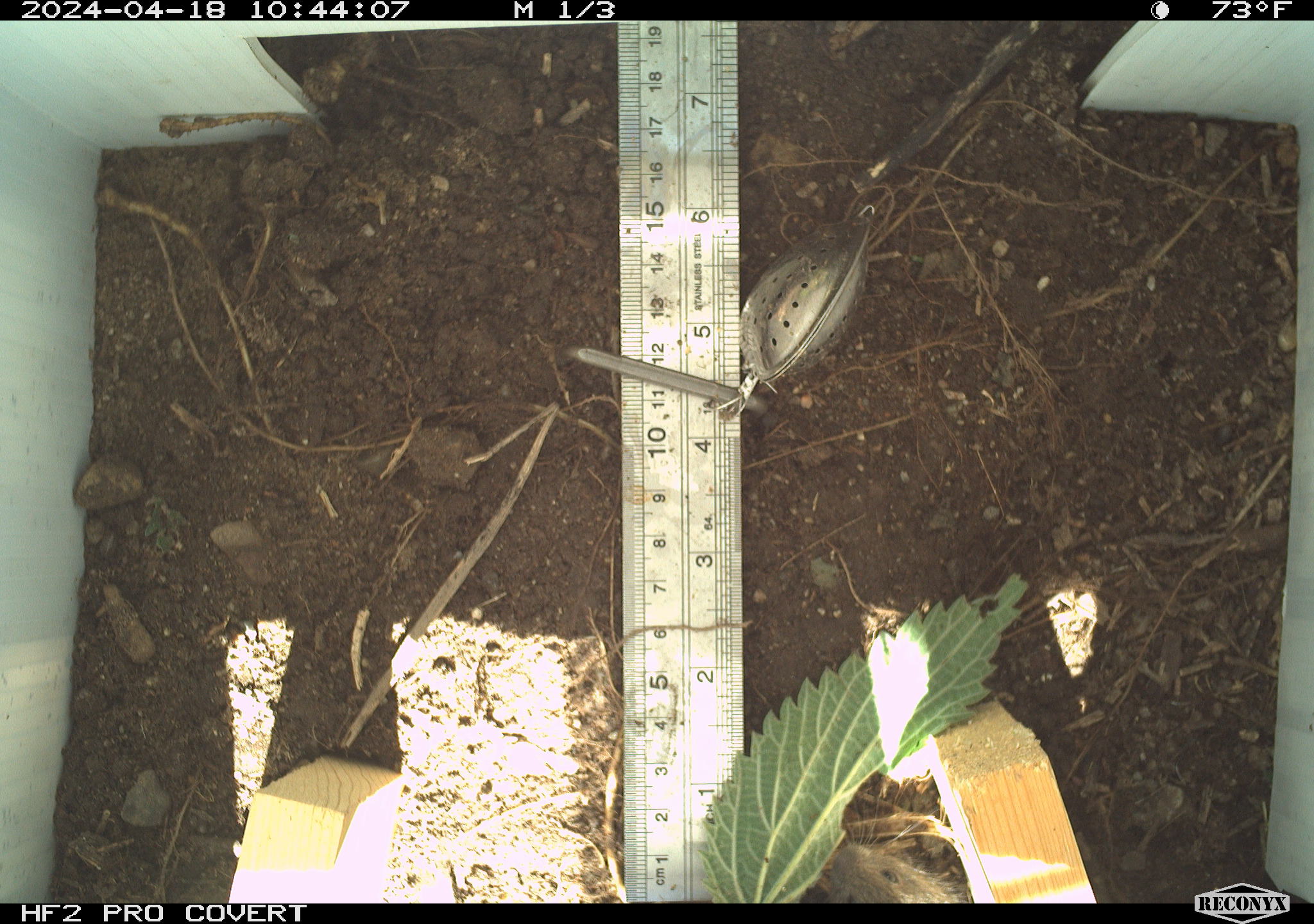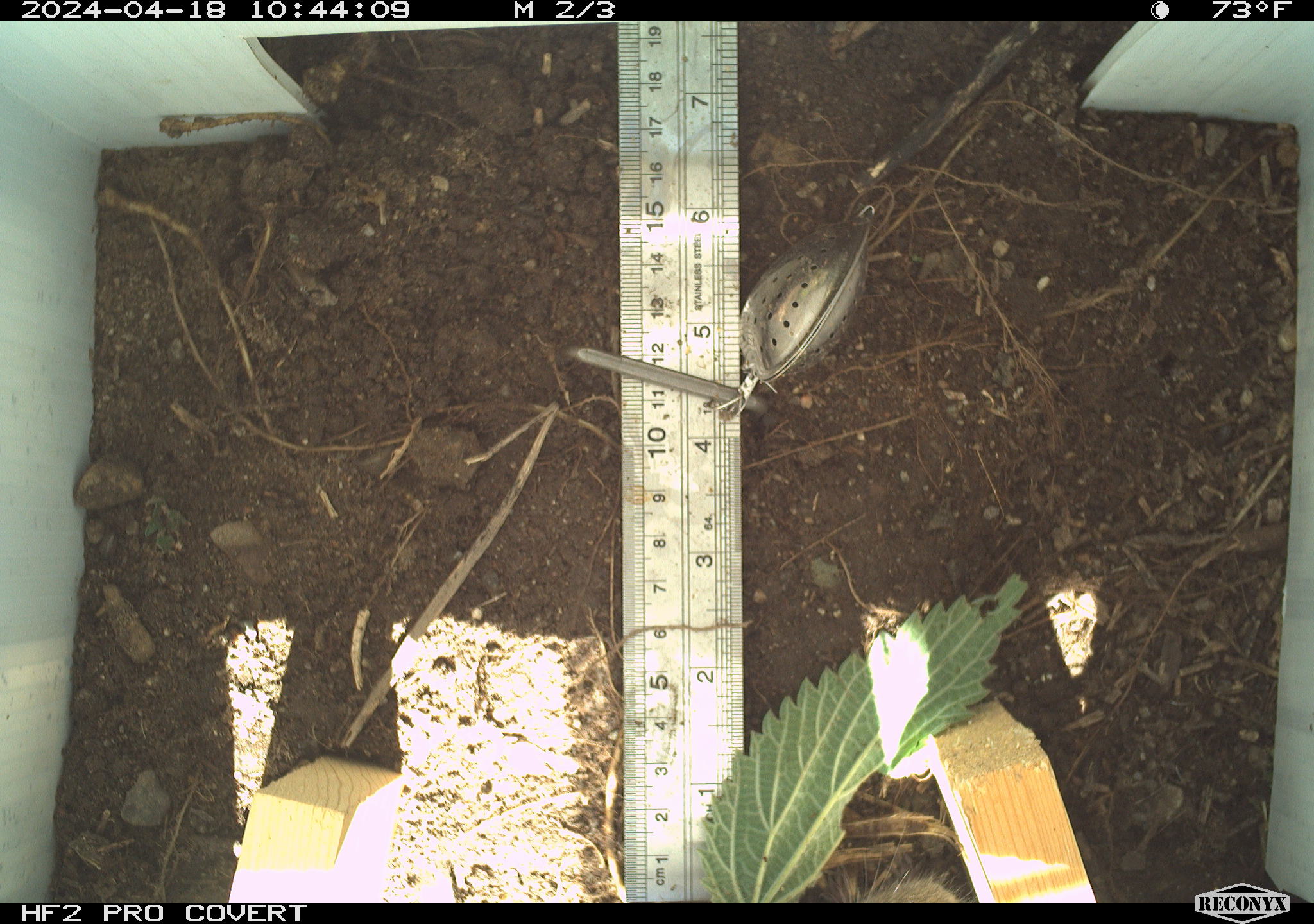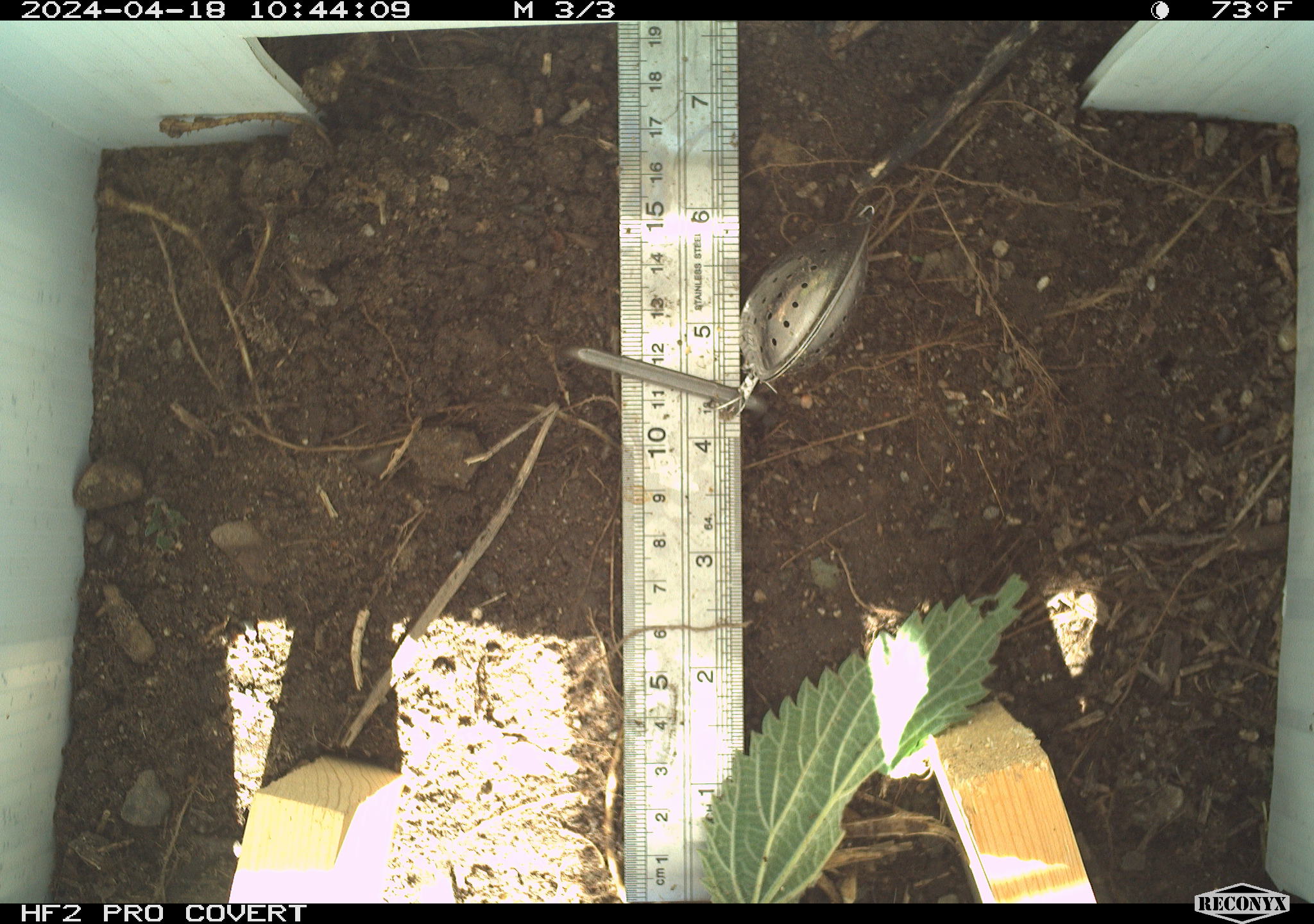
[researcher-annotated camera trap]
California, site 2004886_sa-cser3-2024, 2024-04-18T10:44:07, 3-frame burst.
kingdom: Animalia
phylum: Chordata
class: Mammalia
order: Rodentia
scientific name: Rodentia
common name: rodent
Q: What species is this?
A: Rodent (Rodentia).